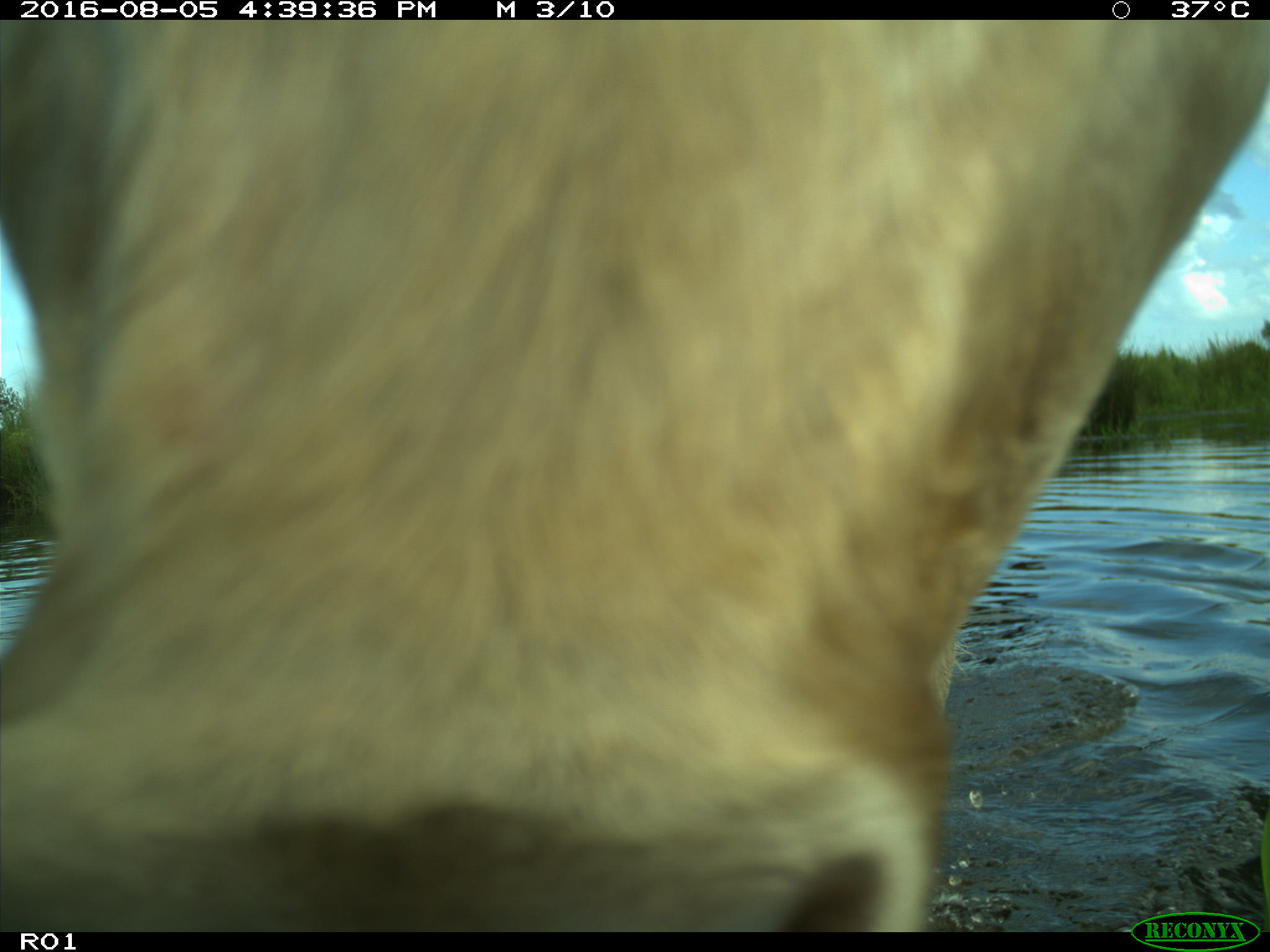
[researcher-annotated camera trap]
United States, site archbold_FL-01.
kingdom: Animalia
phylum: Chordata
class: Mammalia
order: Artiodactyla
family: Bovidae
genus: Bos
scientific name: Bos taurus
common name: domestic cow